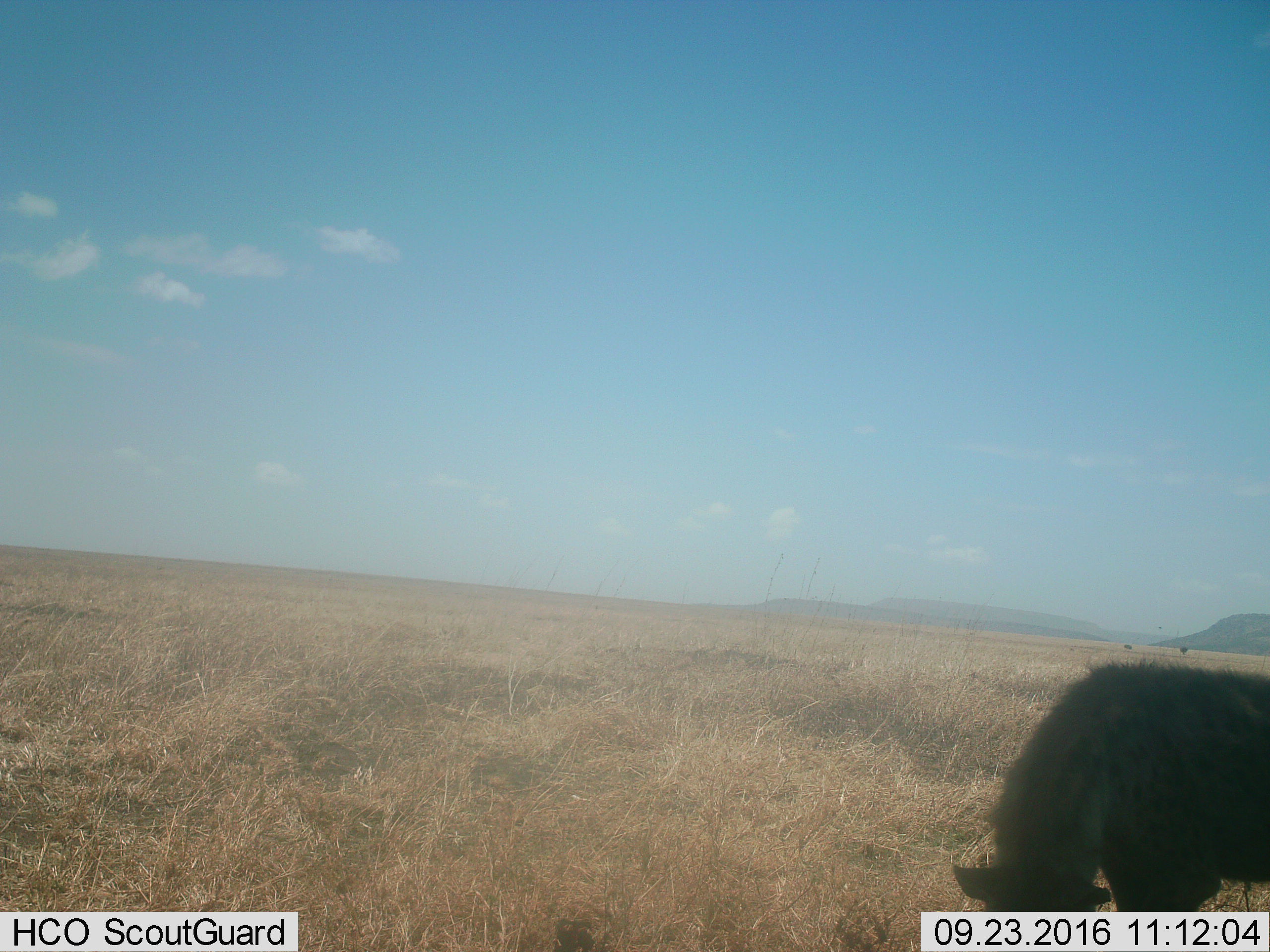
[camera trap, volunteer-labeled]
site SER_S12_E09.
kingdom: Animalia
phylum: Chordata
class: Mammalia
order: Carnivora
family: Hyaenidae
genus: Crocuta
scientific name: Crocuta crocuta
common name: spotted hyena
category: hyenaspotted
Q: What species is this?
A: Hyenaspotted (spotted hyena) (Crocuta crocuta).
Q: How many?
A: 1.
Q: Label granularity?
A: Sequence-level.